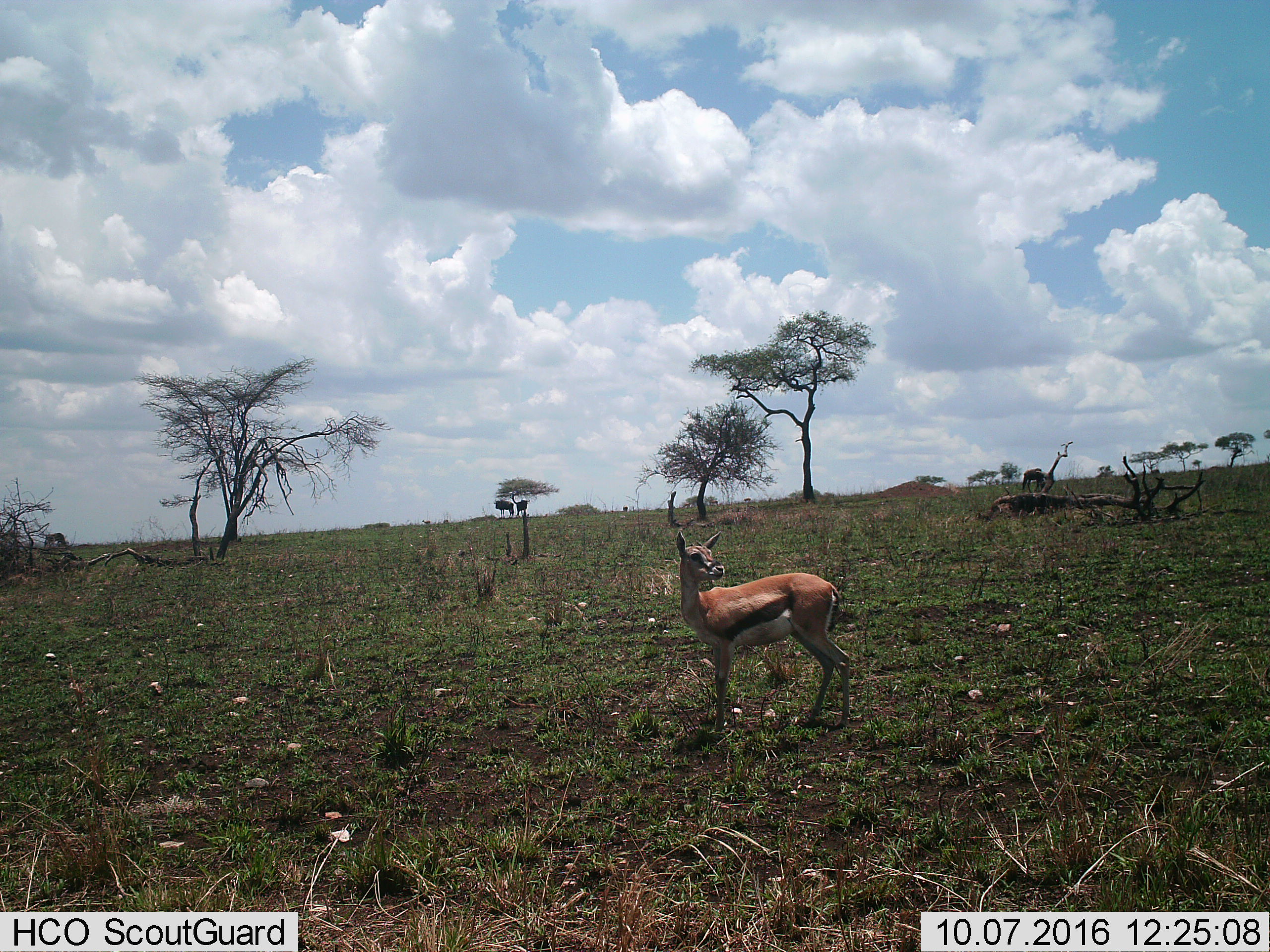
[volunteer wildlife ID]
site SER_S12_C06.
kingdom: Animalia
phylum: Chordata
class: Mammalia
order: Artiodactyla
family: Bovidae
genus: Eudorcas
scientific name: Eudorcas thomsonii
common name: thomson's gazelle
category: gazellethomsons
Gazellethomsons (thomson's gazelle) (Eudorcas thomsonii), count 1. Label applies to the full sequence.